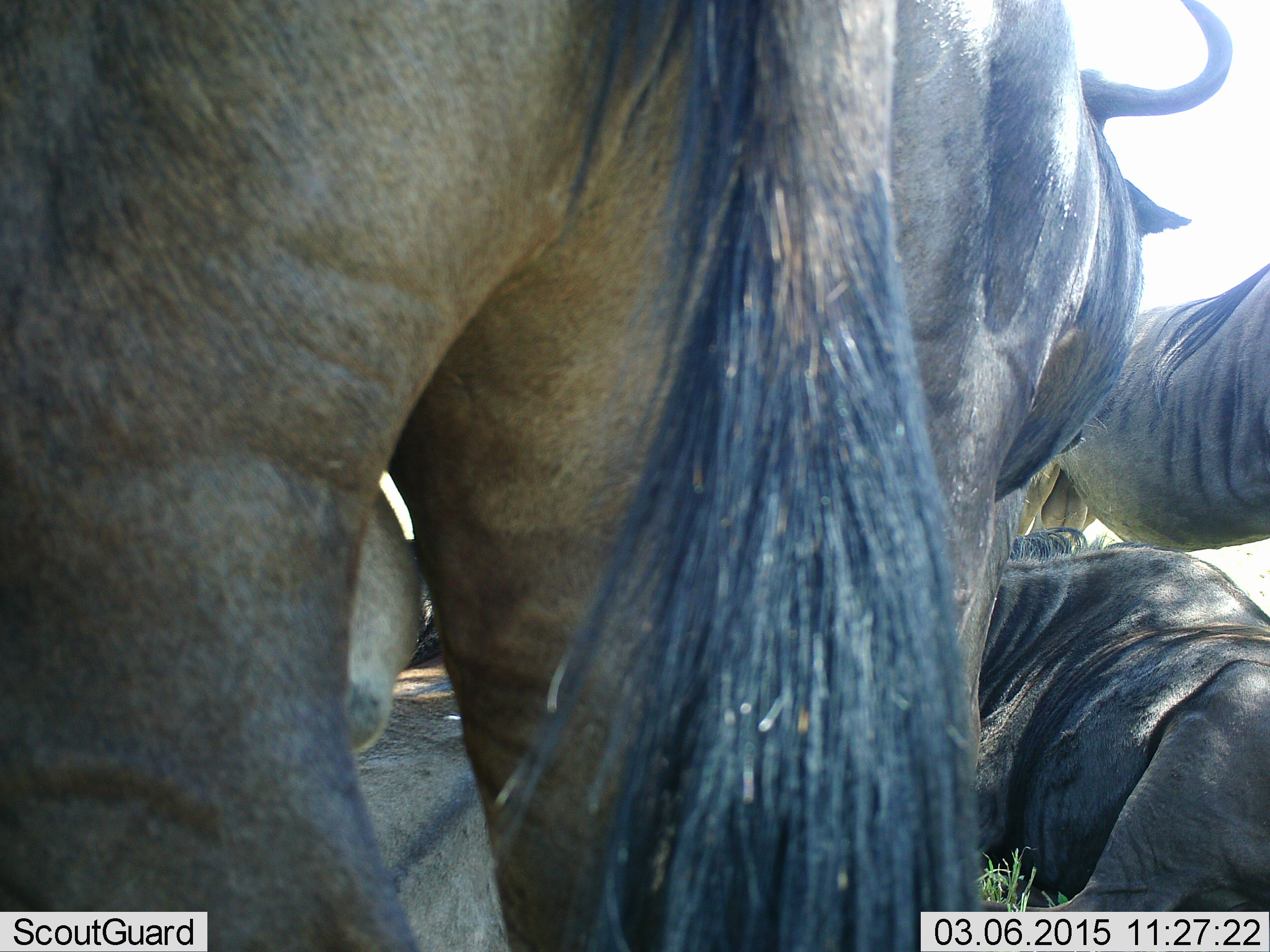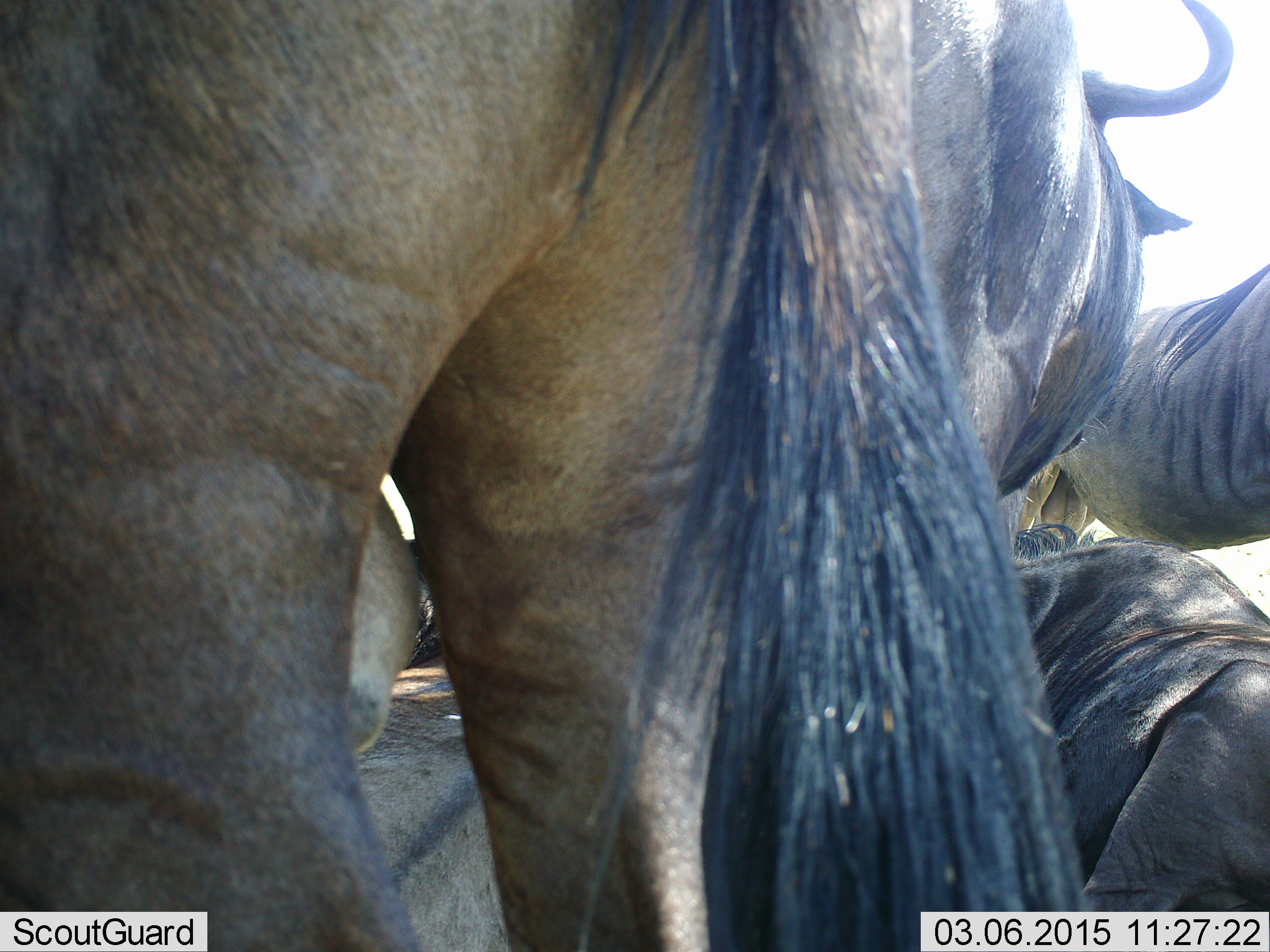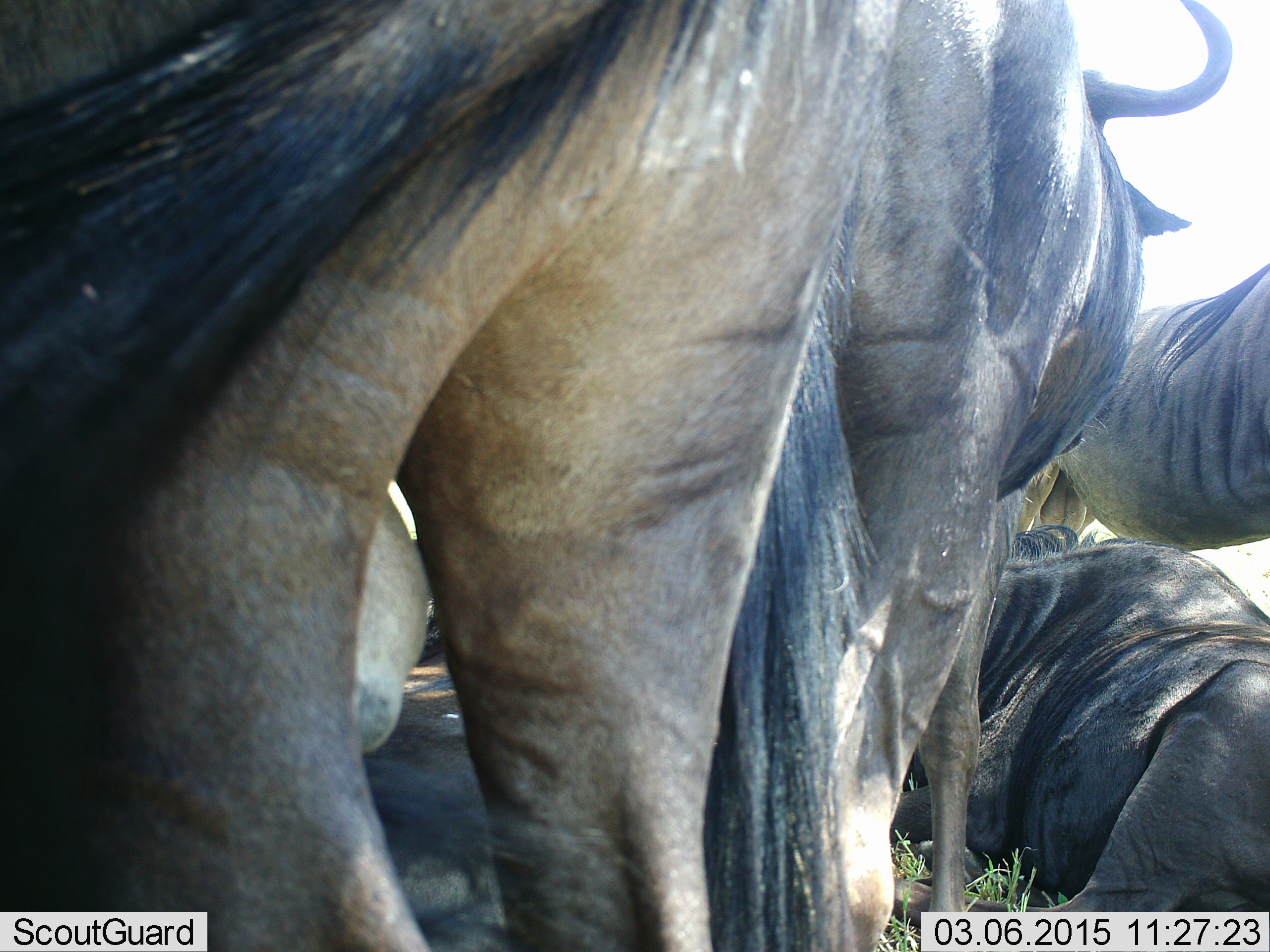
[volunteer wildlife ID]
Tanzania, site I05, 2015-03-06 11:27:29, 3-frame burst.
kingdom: Animalia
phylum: Chordata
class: Mammalia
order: Artiodactyla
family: Bovidae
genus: Connochaetes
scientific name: Connochaetes taurinus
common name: blue wildebeest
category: wildebeest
Wildebeest (blue wildebeest) (Connochaetes taurinus), count 5. Behavior (volunteer vote fractions): standing 90%, resting 90%, moving 0%, interacting 10%. Young present (vote fraction): 0%. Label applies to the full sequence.